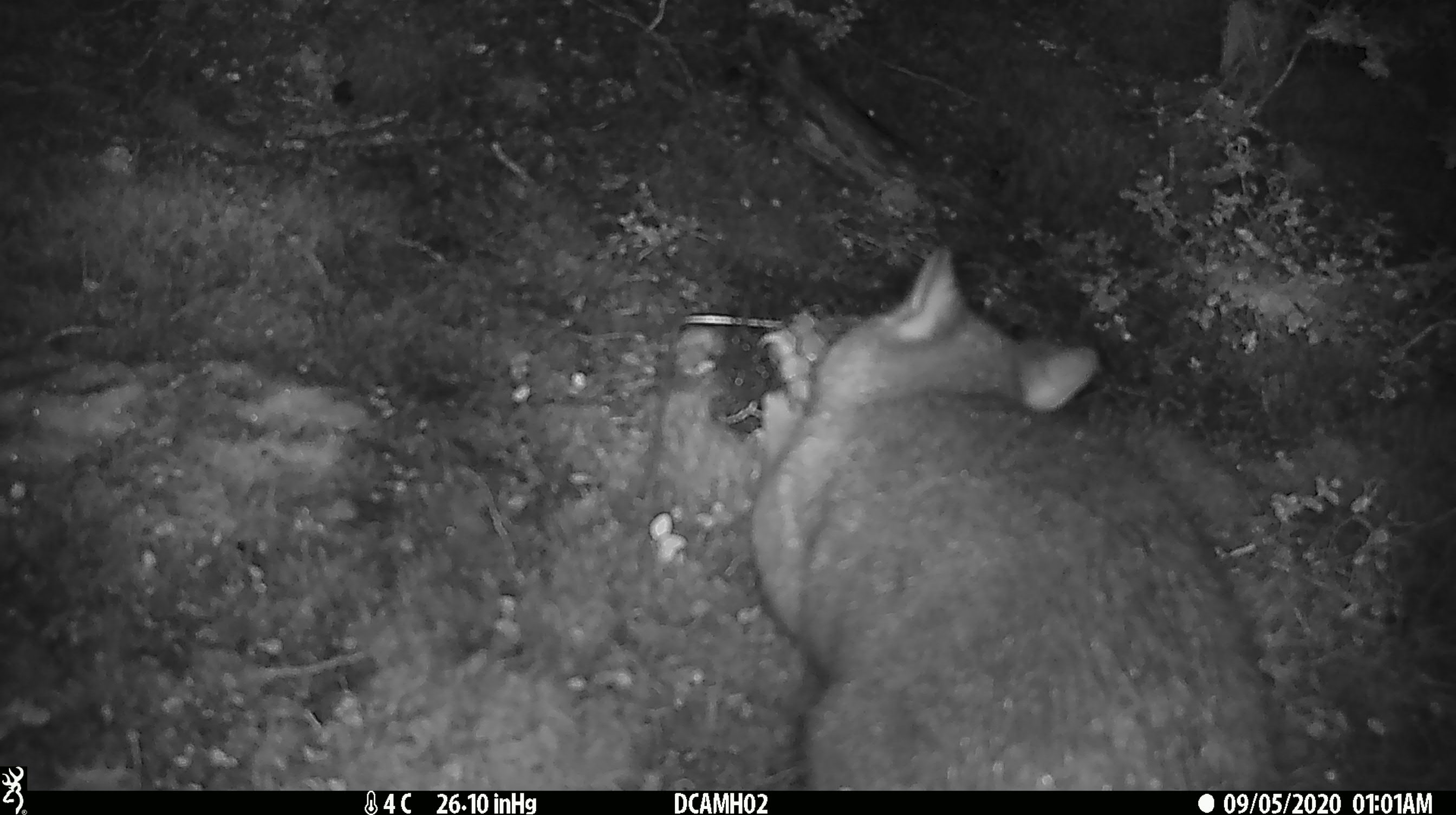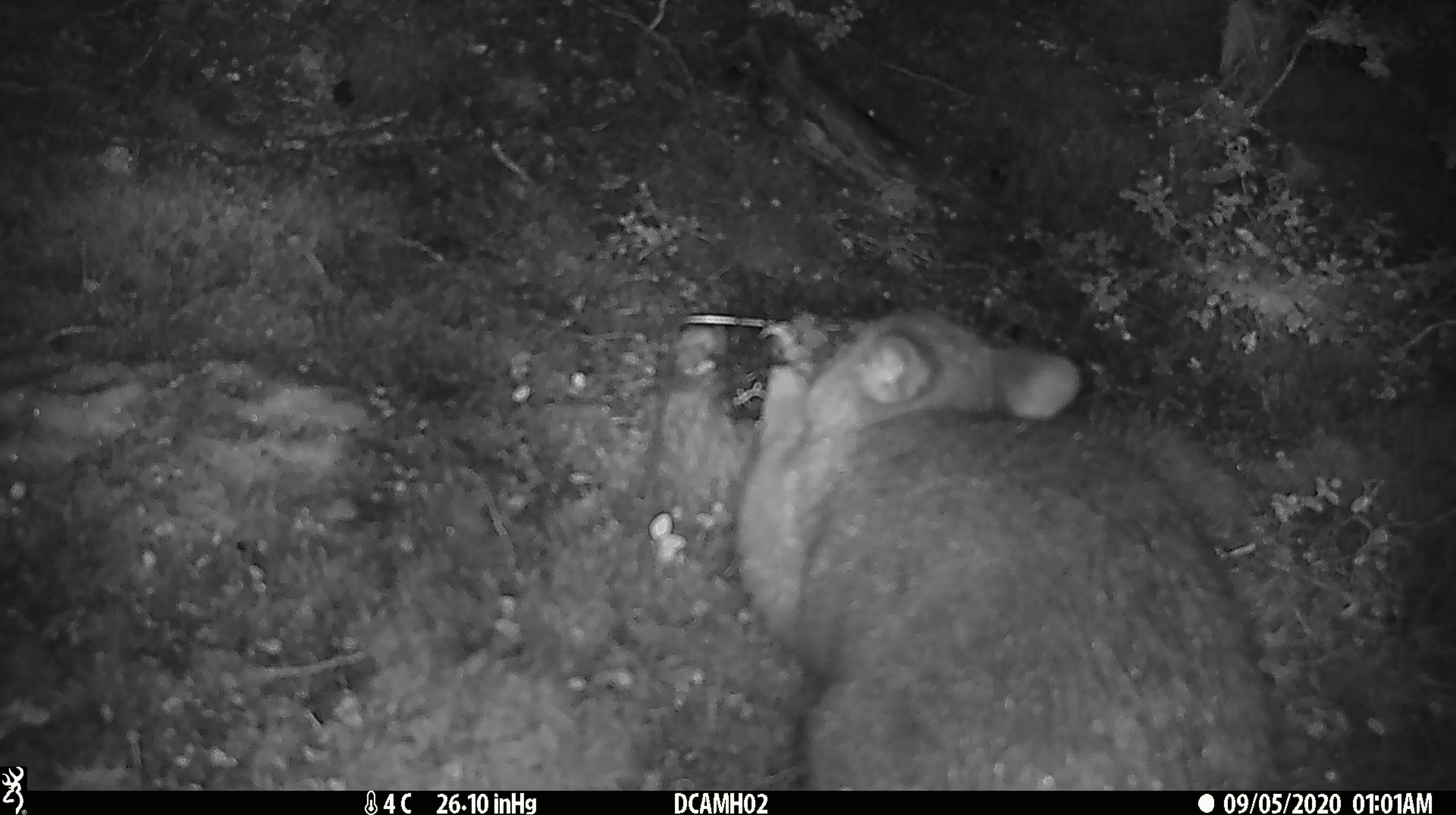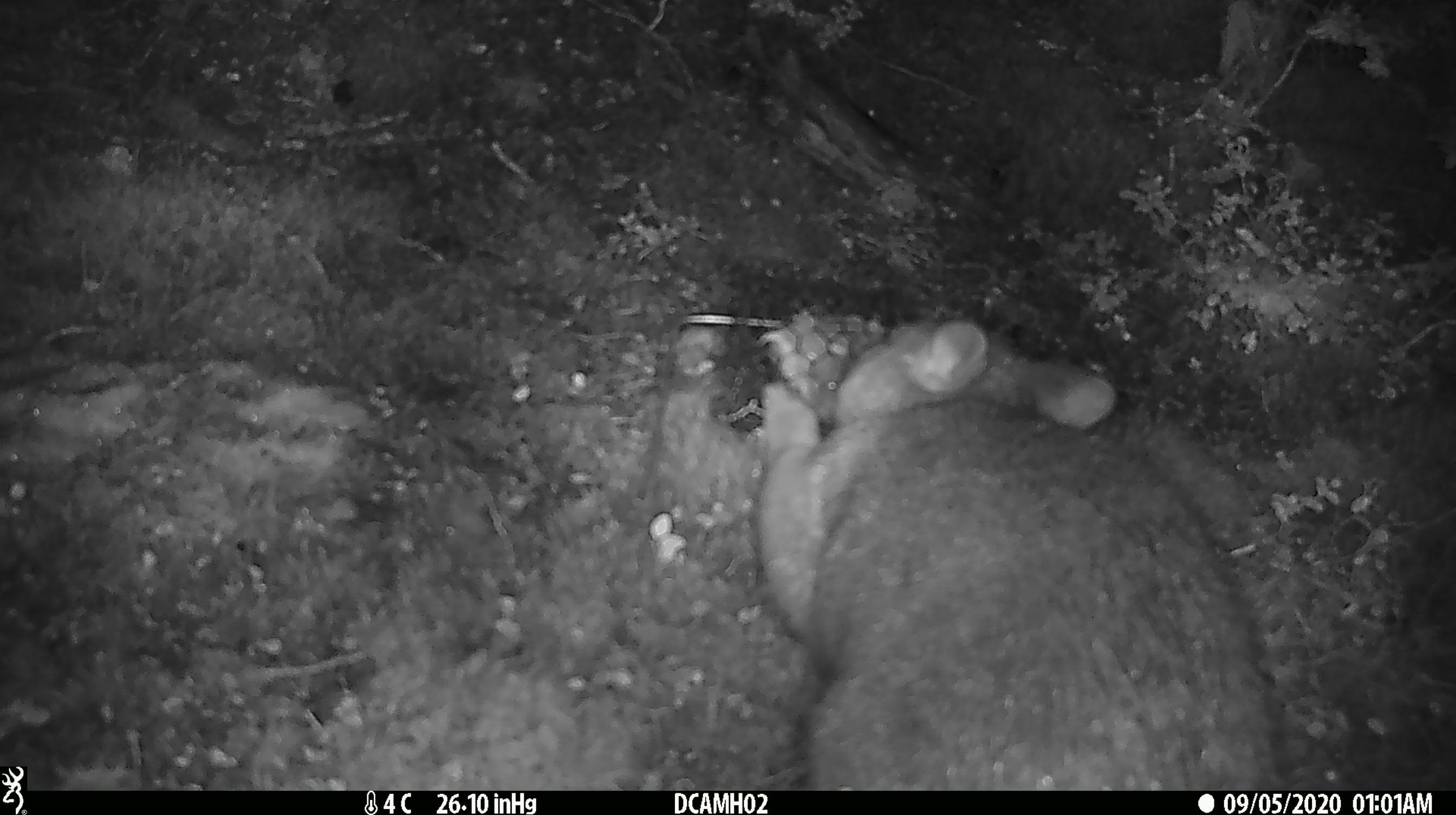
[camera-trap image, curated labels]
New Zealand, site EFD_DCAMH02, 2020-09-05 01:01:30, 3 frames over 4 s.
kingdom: Animalia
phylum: Chordata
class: Mammalia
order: Diprotodontia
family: Phalangeridae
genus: Trichosurus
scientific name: Trichosurus vulpecula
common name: common brushtail possum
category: possum